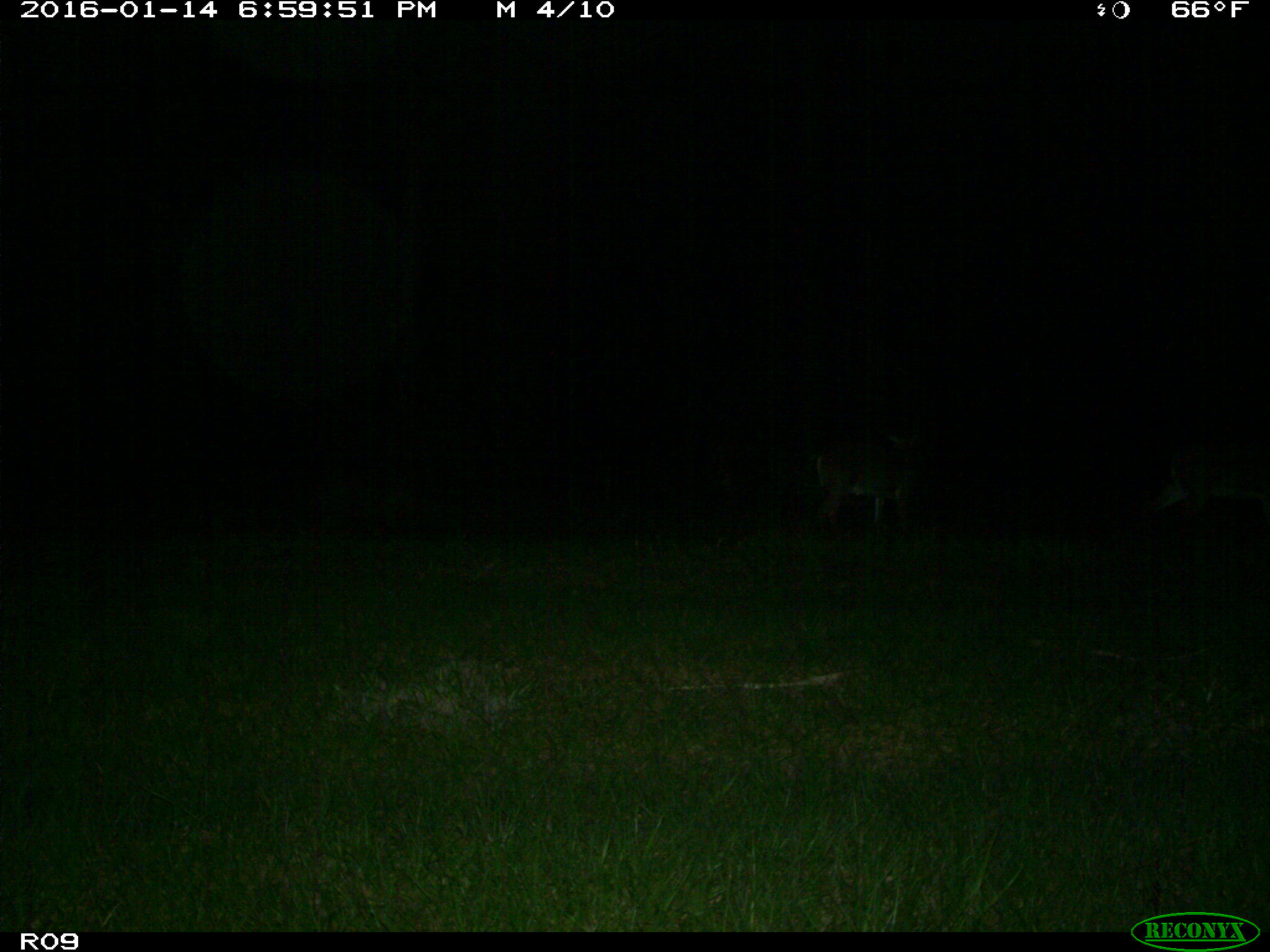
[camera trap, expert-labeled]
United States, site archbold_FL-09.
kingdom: Animalia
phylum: Chordata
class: Mammalia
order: Artiodactyla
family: Cervidae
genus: Odocoileus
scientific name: Odocoileus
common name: deer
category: unidentified deer